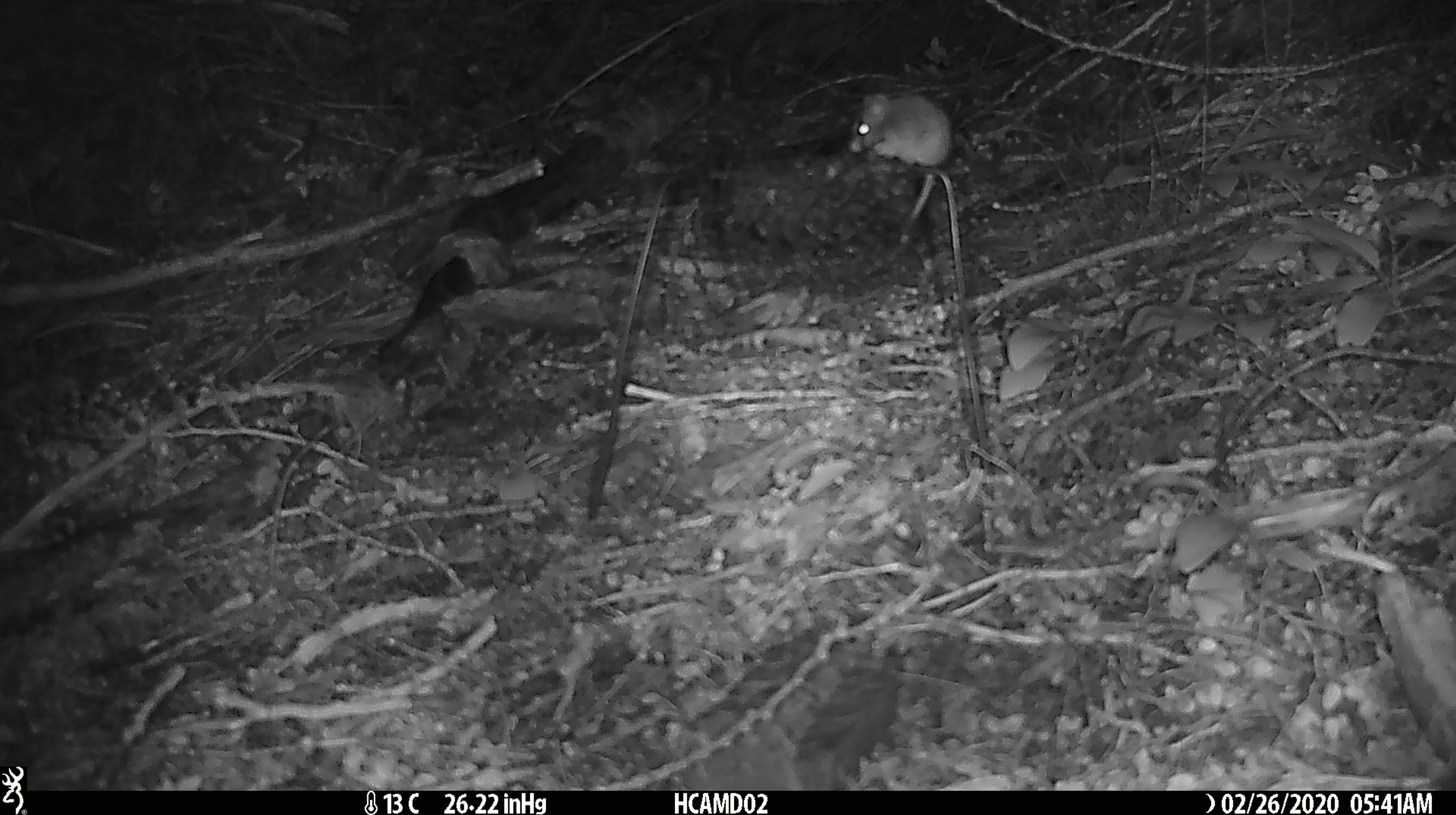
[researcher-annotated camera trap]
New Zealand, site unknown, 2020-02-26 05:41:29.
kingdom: Animalia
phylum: Chordata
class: Mammalia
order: Rodentia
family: Muridae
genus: Mus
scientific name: Mus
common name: mouse